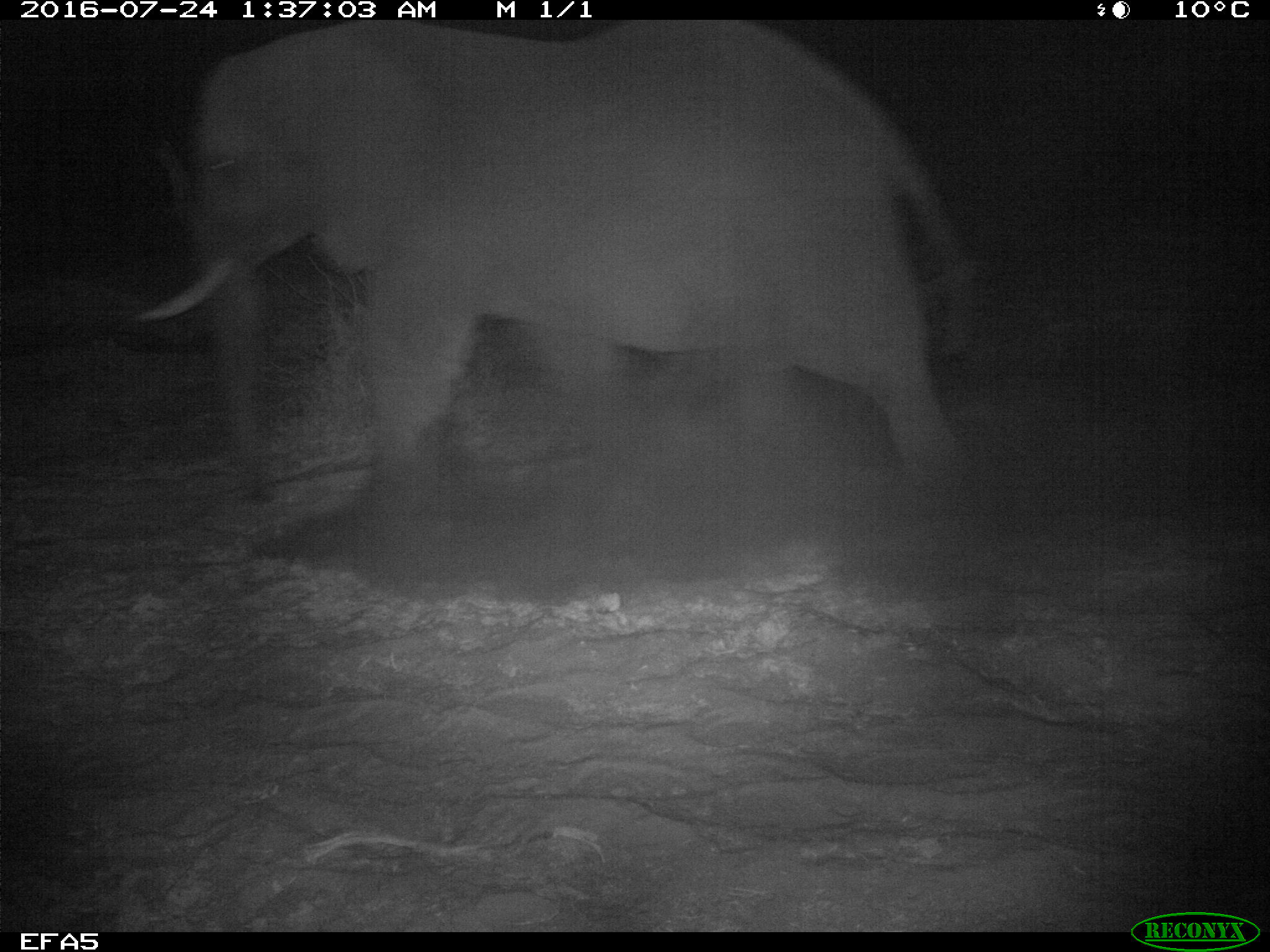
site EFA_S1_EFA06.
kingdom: Animalia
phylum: Chordata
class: Mammalia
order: Proboscidea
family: Elephantidae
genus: Loxodonta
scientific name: Loxodonta africana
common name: african bush elephant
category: elephant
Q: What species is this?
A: Elephant (african bush elephant) (Loxodonta africana).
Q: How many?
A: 1.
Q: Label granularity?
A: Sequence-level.